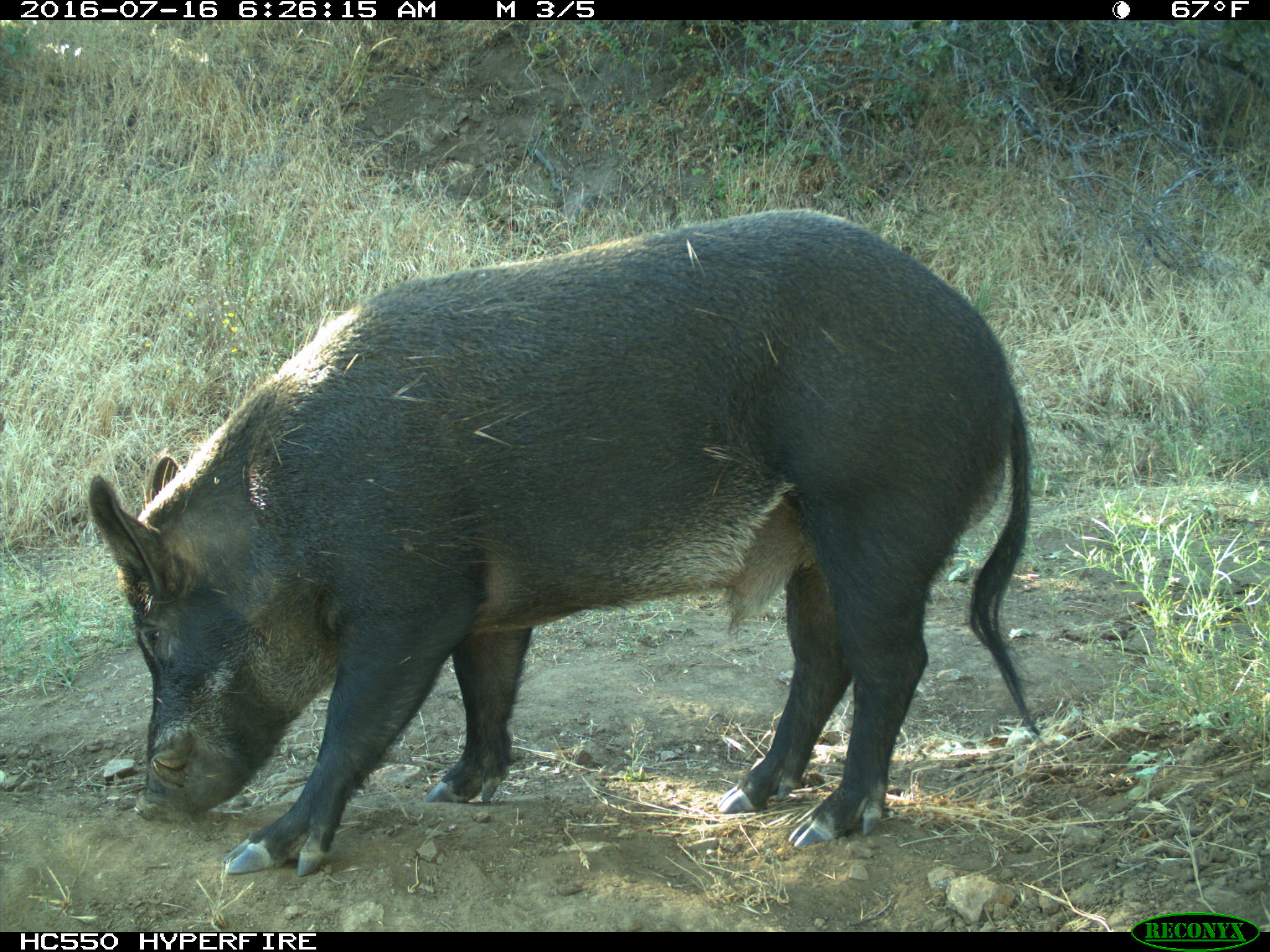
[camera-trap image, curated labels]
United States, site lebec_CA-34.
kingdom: Animalia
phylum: Chordata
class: Mammalia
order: Artiodactyla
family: Suidae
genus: Sus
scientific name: Sus scrofa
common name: wild boar